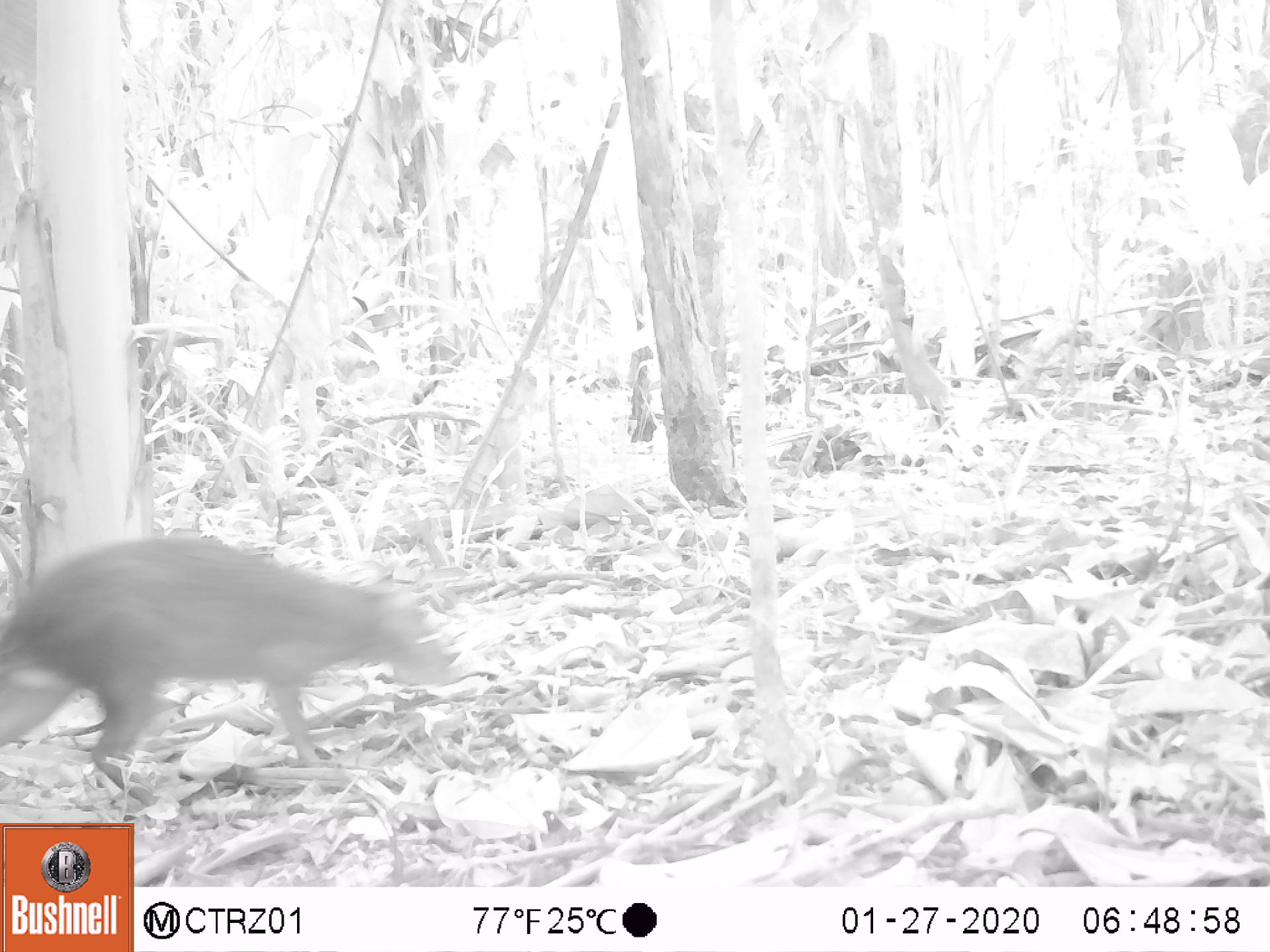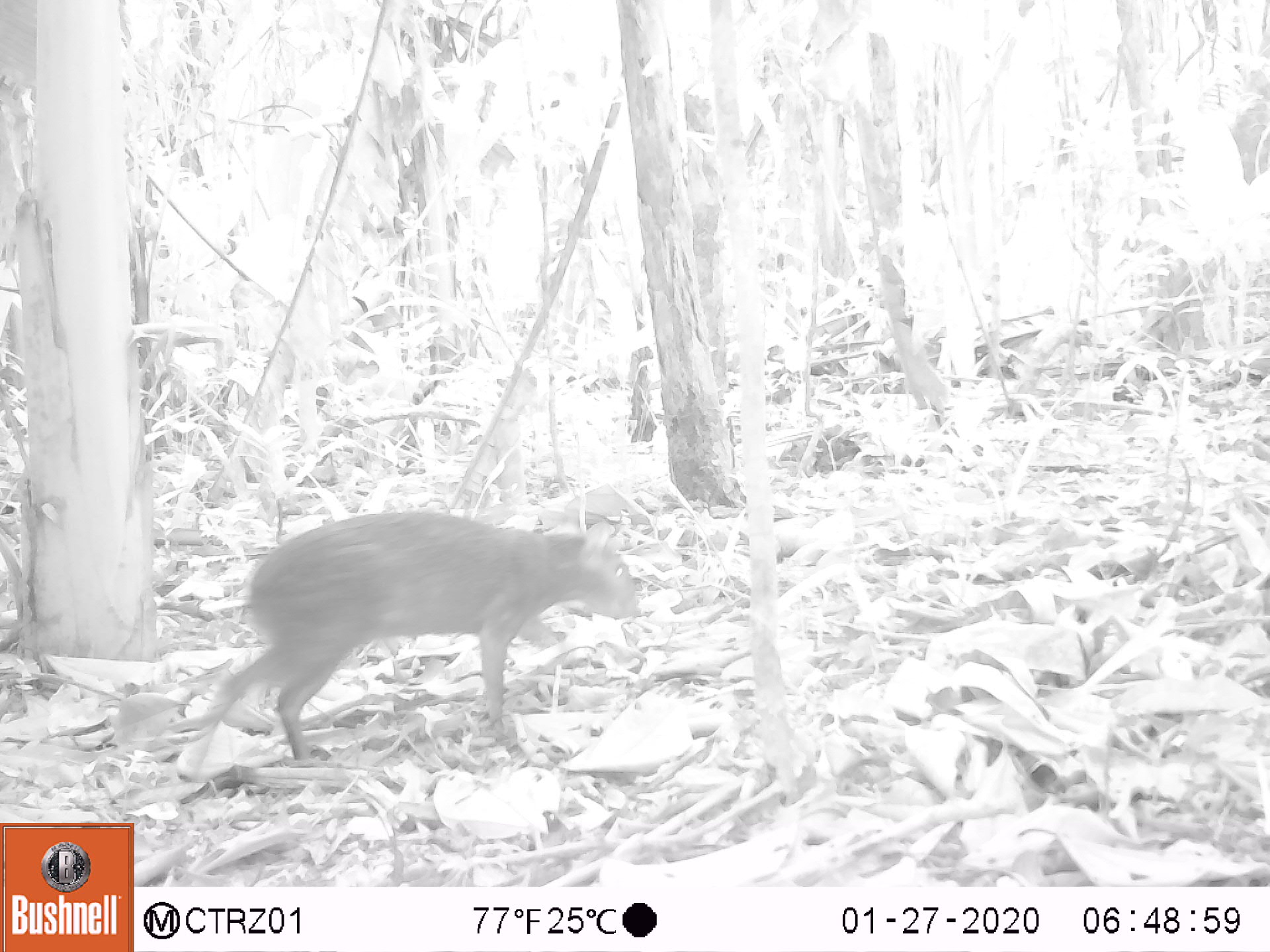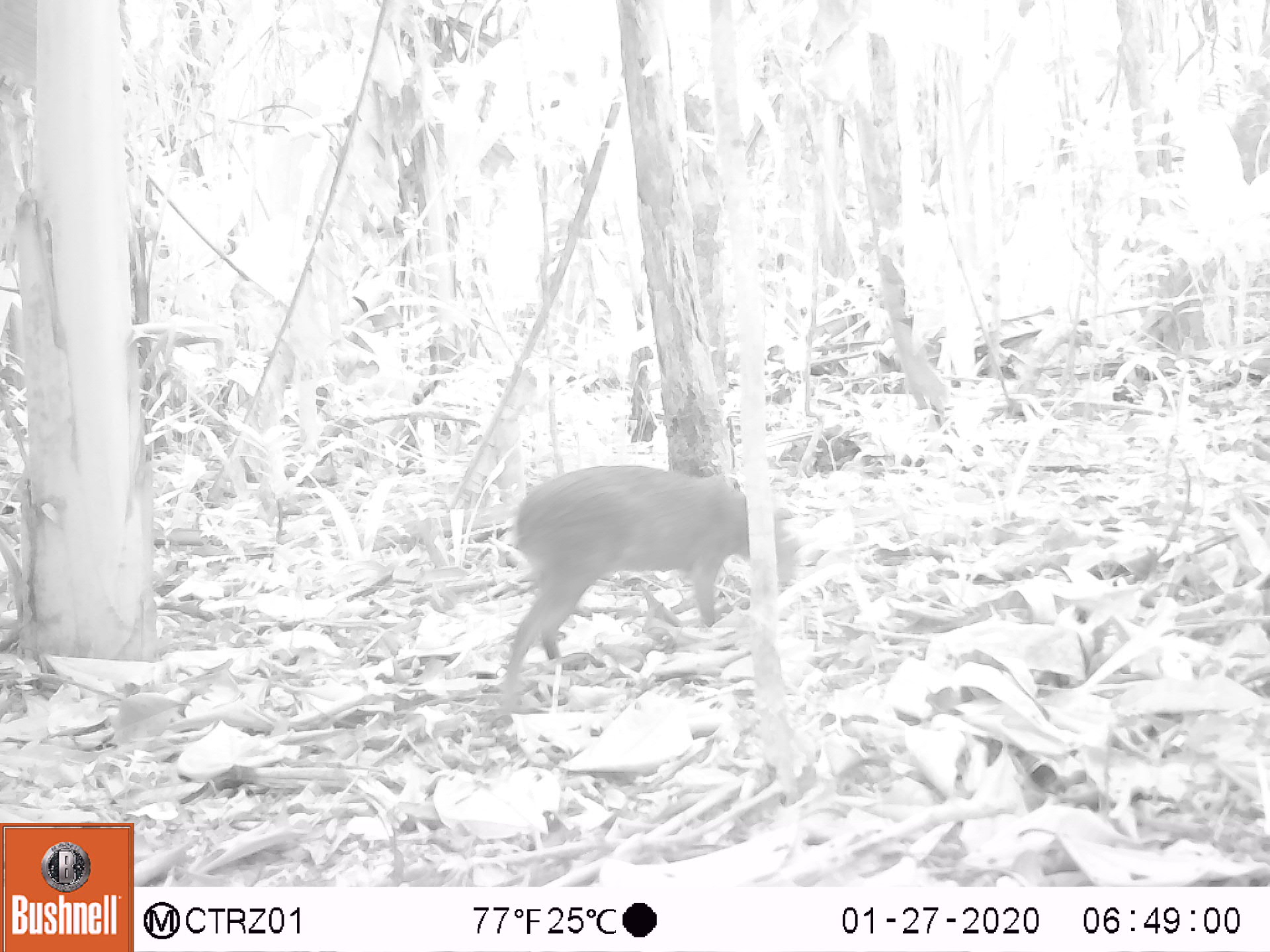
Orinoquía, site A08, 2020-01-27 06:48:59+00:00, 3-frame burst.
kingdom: Animalia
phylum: Chordata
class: Mammalia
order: Rodentia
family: Dasyproctidae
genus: Dasyprocta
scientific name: Dasyprocta fuliginosa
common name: black agouti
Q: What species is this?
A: Black agouti (Dasyprocta fuliginosa).